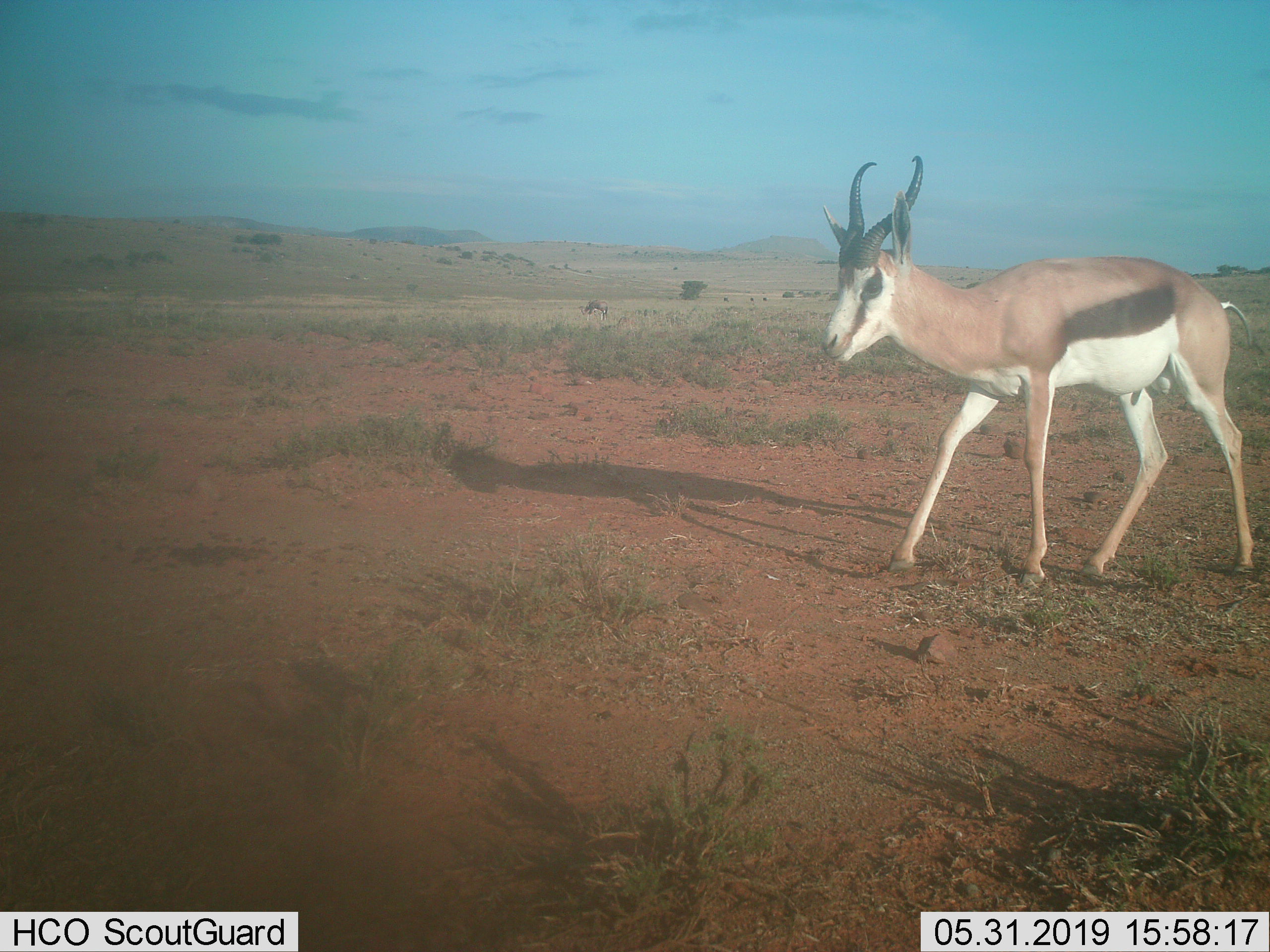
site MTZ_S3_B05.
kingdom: Animalia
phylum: Chordata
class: Mammalia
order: Artiodactyla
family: Bovidae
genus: Antidorcas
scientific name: Antidorcas marsupialis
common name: springbok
Springbok (Antidorcas marsupialis), count 1. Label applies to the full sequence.